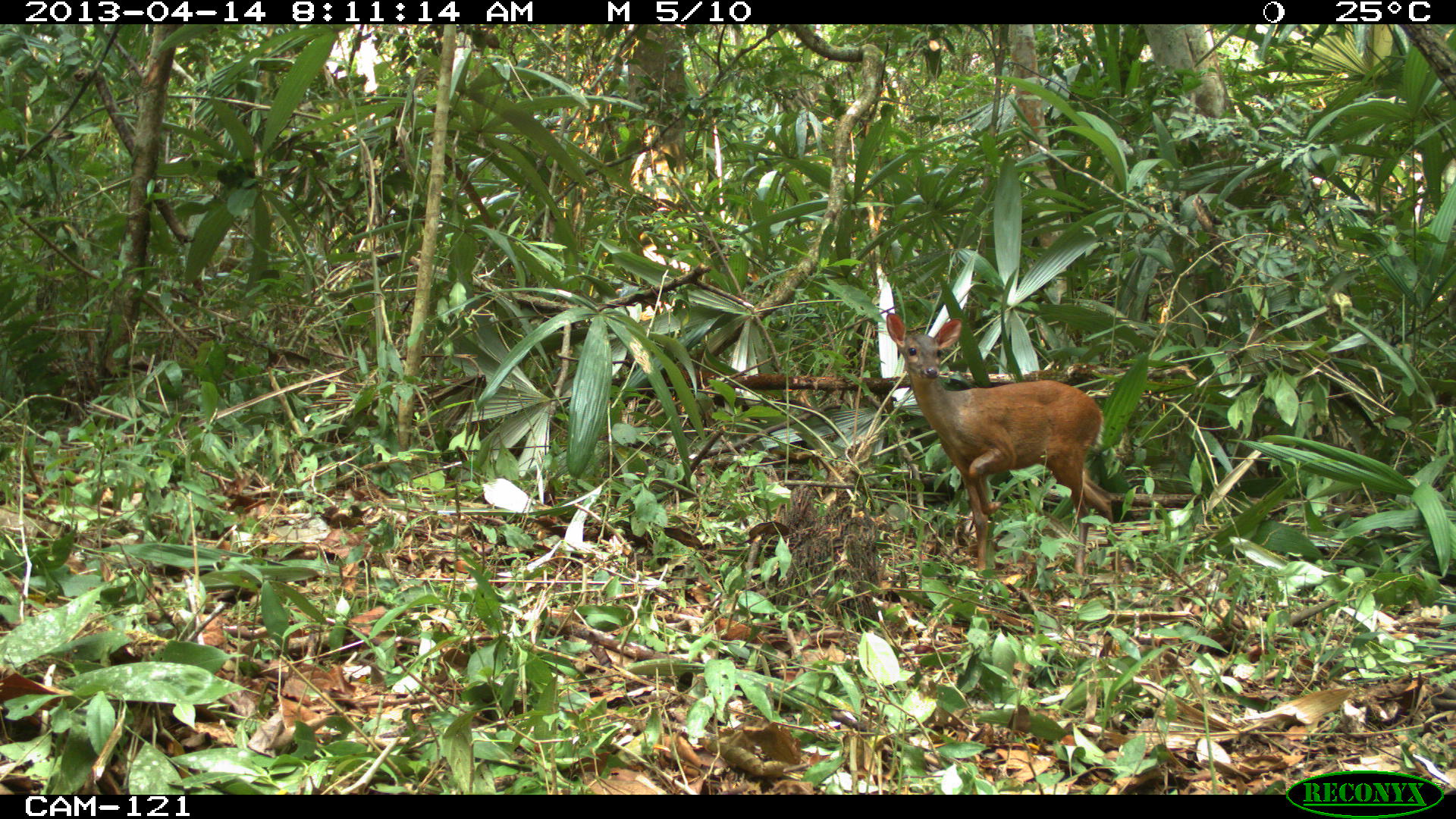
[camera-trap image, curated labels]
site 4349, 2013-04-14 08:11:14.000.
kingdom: Animalia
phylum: Chordata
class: Mammalia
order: Artiodactyla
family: Cervidae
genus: Mazama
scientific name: Mazama temama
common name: central american red brocket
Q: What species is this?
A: Mazama temama (central american red brocket).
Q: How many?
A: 1.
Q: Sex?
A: Female.